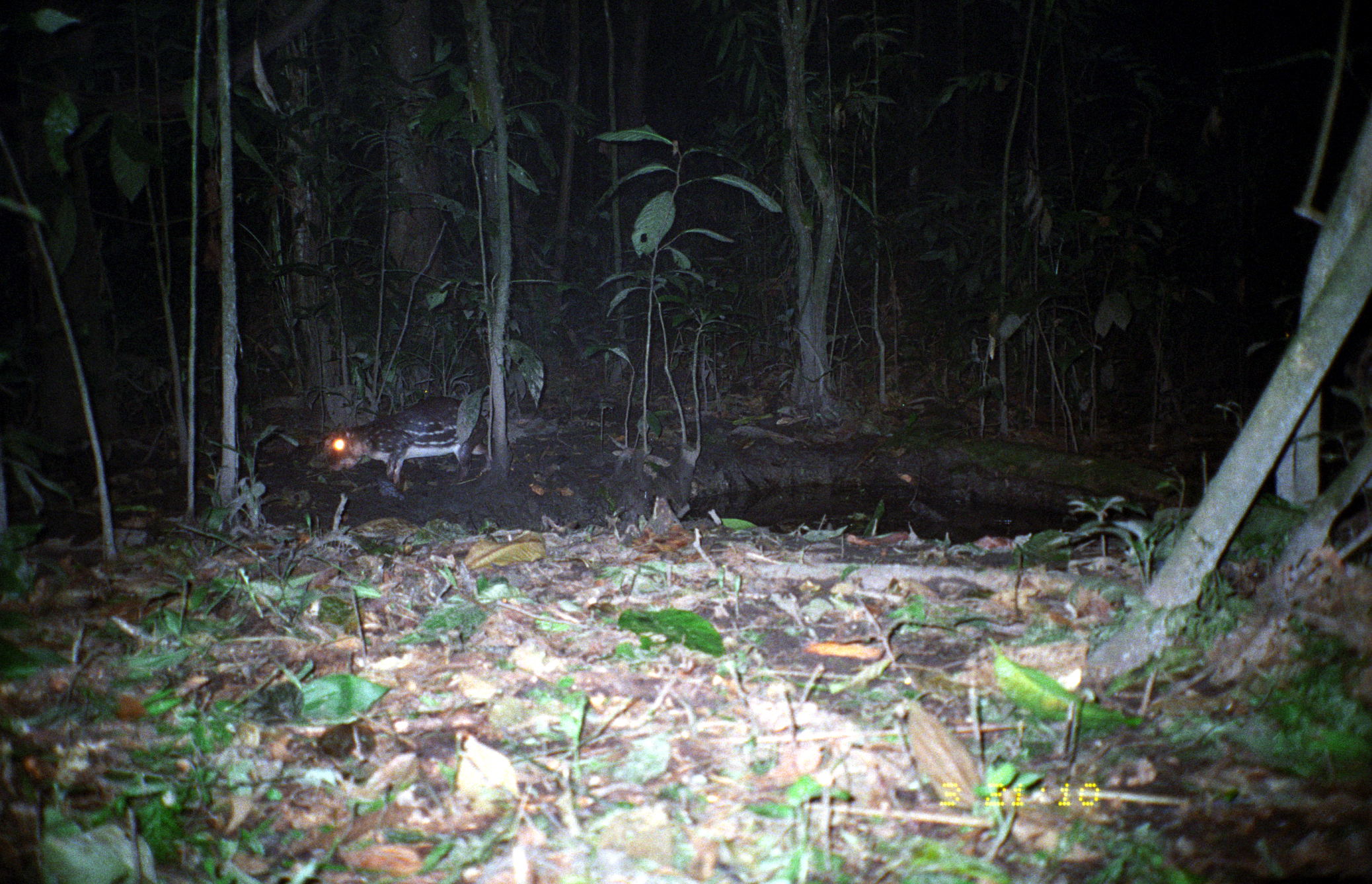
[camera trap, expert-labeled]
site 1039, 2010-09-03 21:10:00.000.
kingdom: Animalia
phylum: Chordata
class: Mammalia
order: Rodentia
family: Cuniculidae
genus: Cuniculus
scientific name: Cuniculus paca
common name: spotted paca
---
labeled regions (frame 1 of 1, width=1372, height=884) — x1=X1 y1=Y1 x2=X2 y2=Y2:
cuniculus paca: x1=320 y1=395 x2=492 y2=490